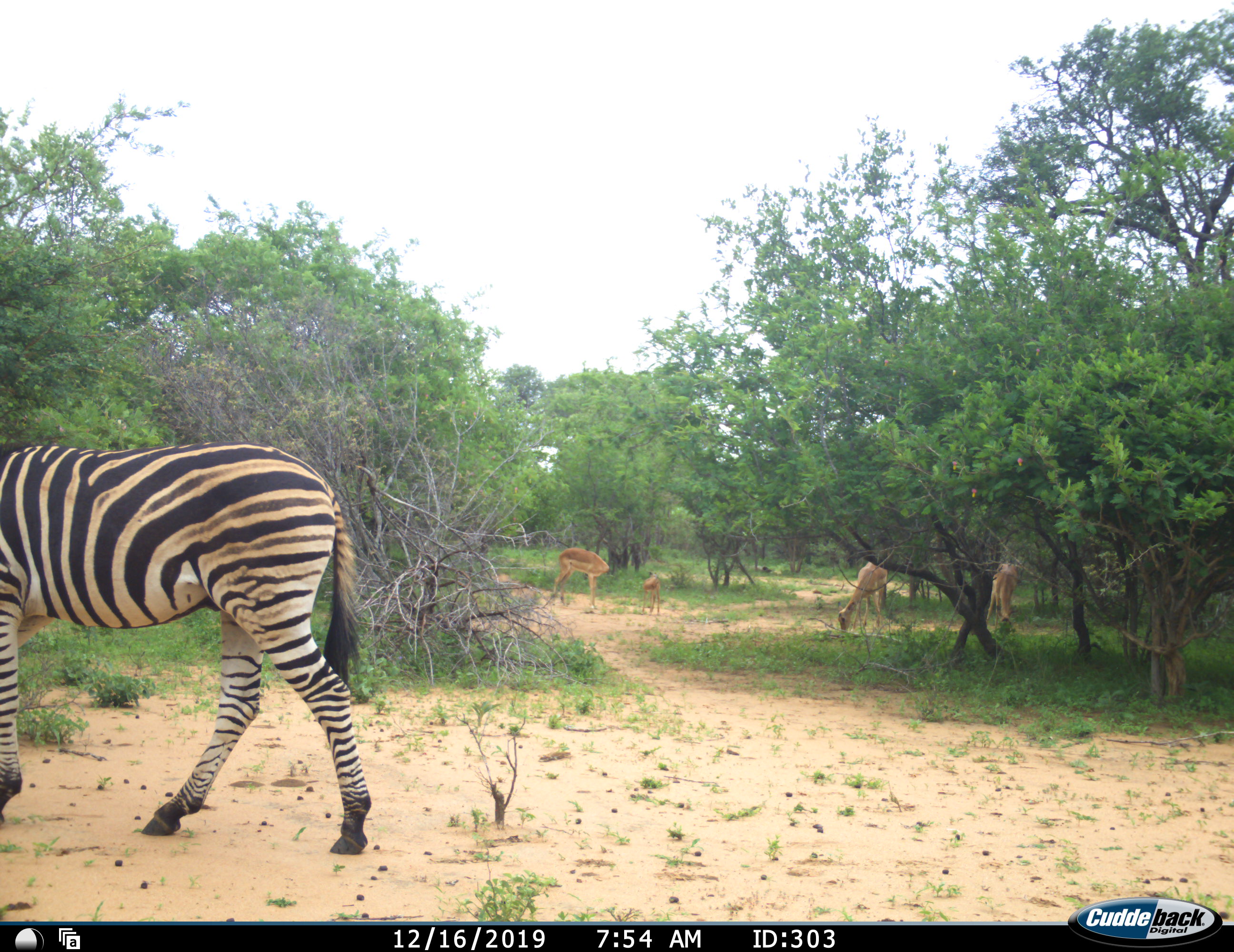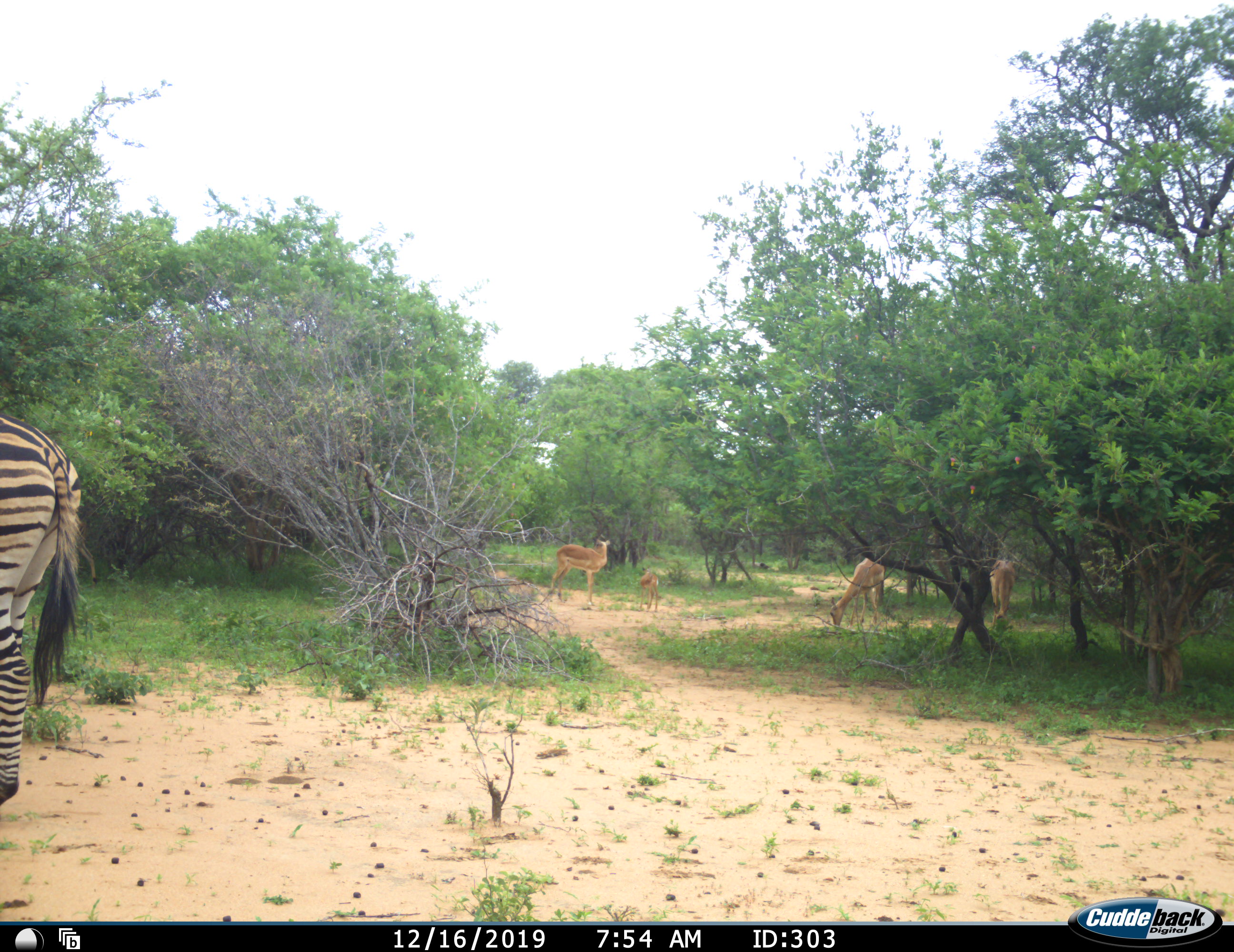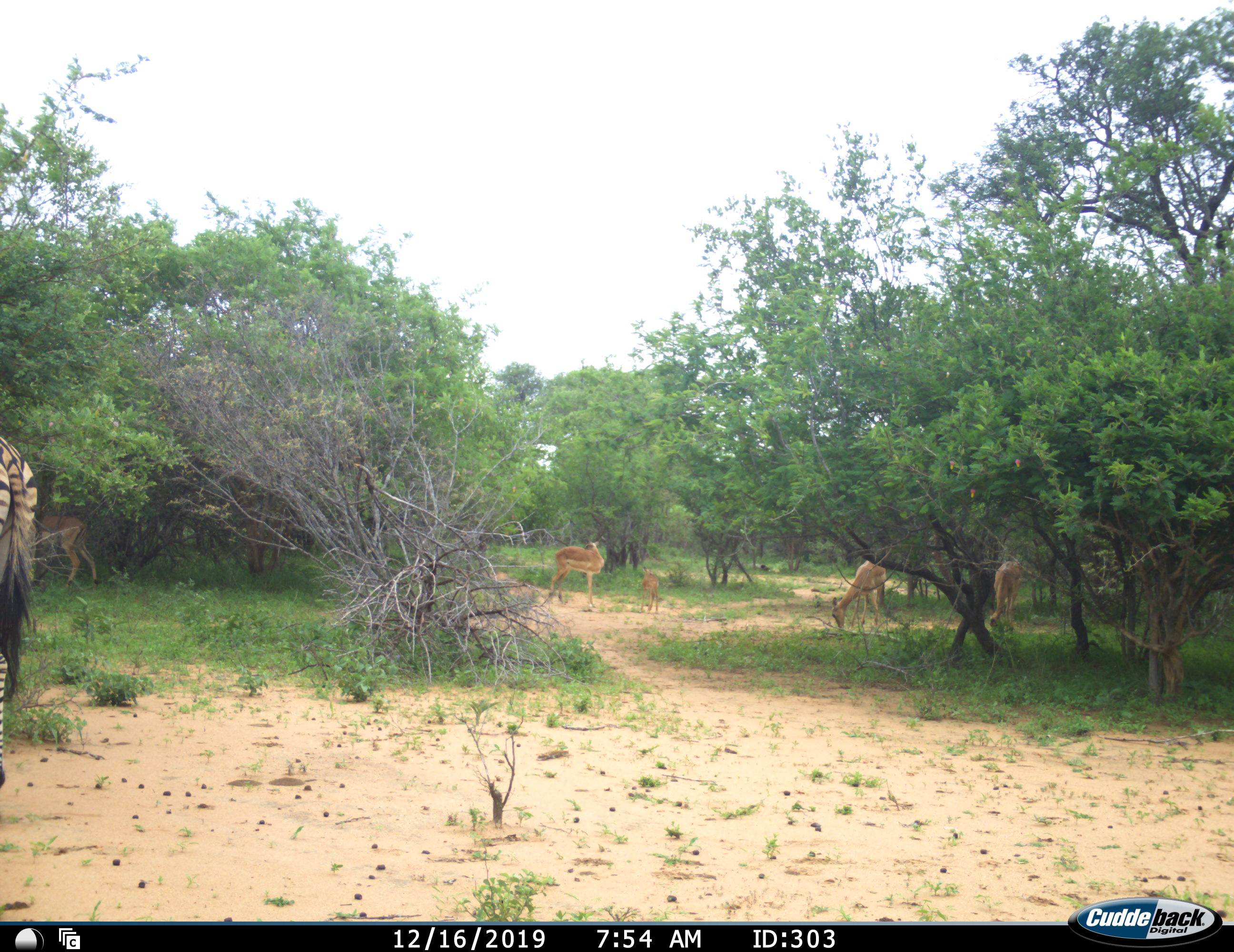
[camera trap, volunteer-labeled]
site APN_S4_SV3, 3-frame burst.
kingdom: Animalia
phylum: Chordata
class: Mammalia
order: Artiodactyla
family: Bovidae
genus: Aepyceros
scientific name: Aepyceros melampus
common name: impala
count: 4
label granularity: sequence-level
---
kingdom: Animalia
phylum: Chordata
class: Mammalia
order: Perissodactyla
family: Equidae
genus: Equus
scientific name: Equus quagga burchellii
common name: burchell's zebra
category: zebraburchells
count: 1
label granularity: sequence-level